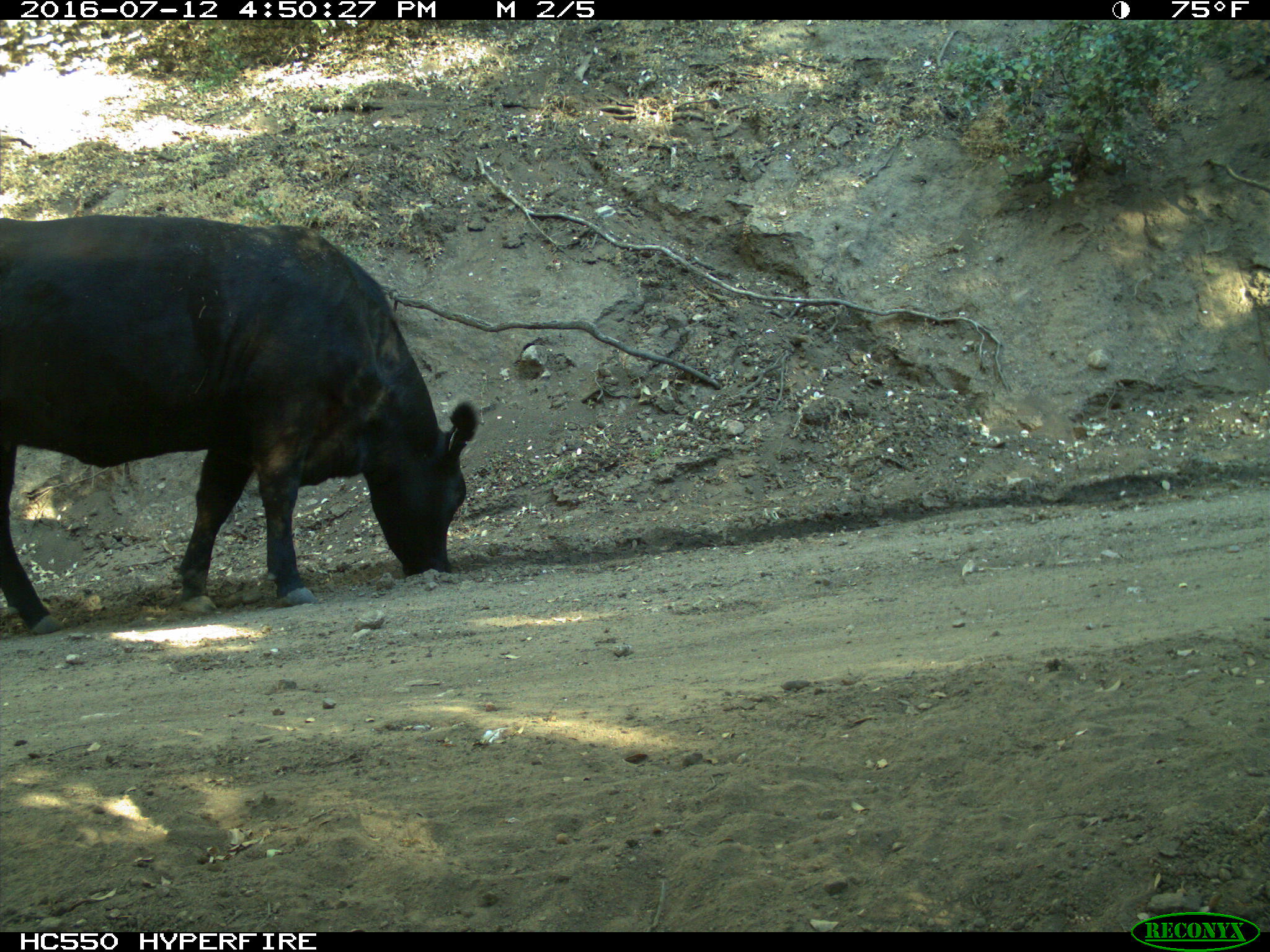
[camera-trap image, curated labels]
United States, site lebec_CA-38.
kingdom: Animalia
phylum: Chordata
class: Mammalia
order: Artiodactyla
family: Bovidae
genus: Bos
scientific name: Bos taurus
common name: domestic cow